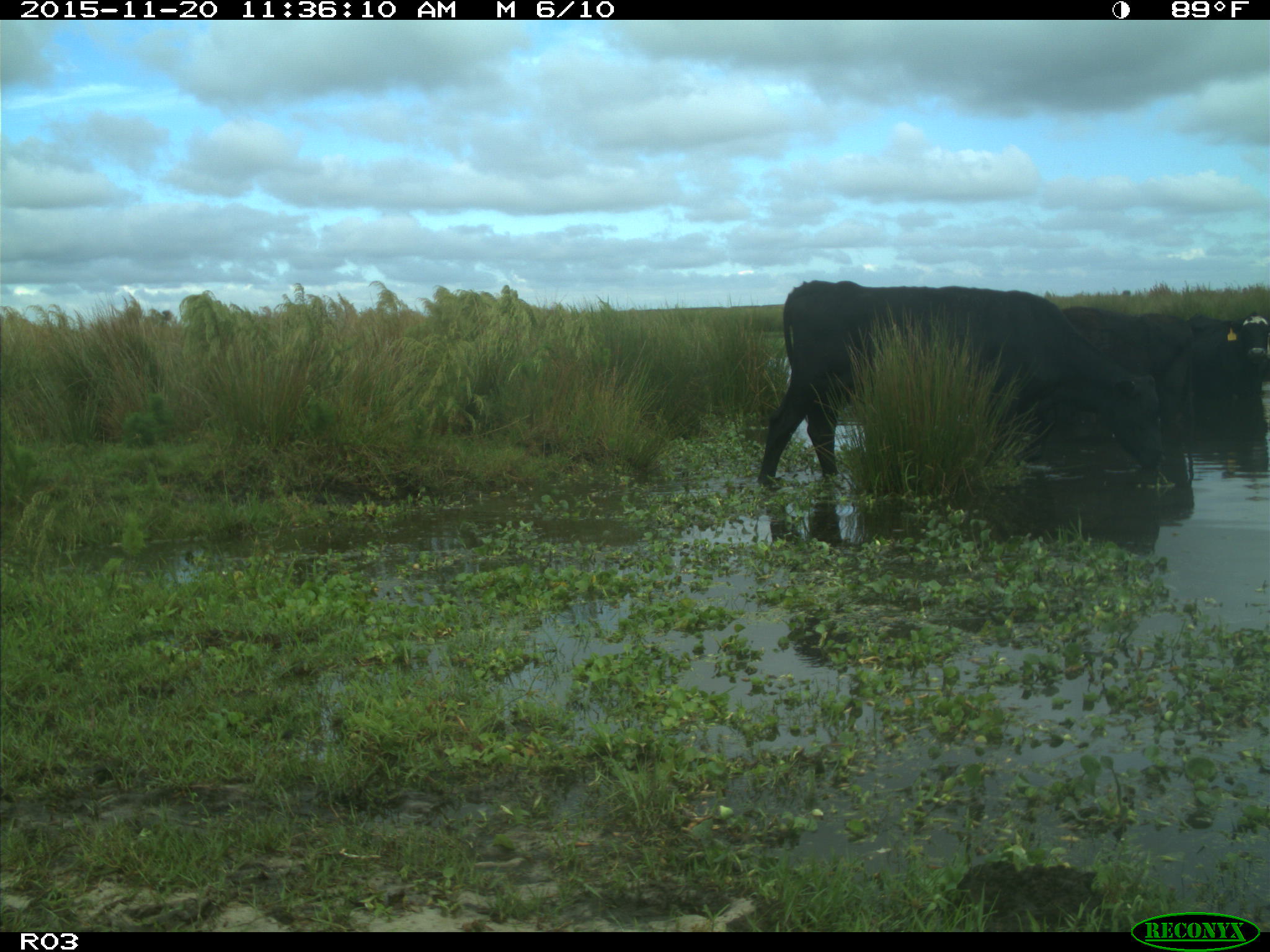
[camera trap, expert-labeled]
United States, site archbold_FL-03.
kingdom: Animalia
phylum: Chordata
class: Mammalia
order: Artiodactyla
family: Bovidae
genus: Bos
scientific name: Bos taurus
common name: domestic cow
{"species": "Bos taurus (domestic cow)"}